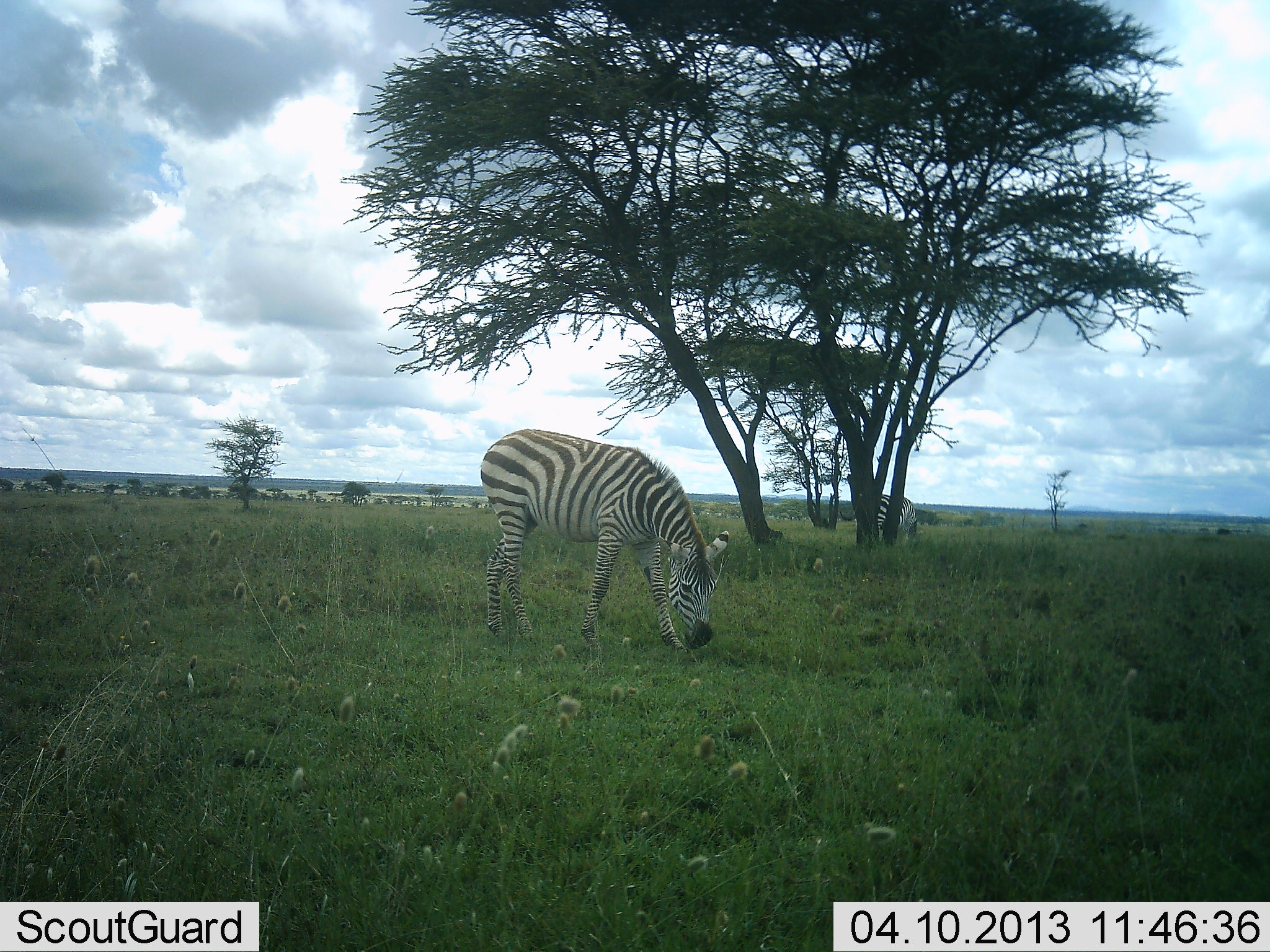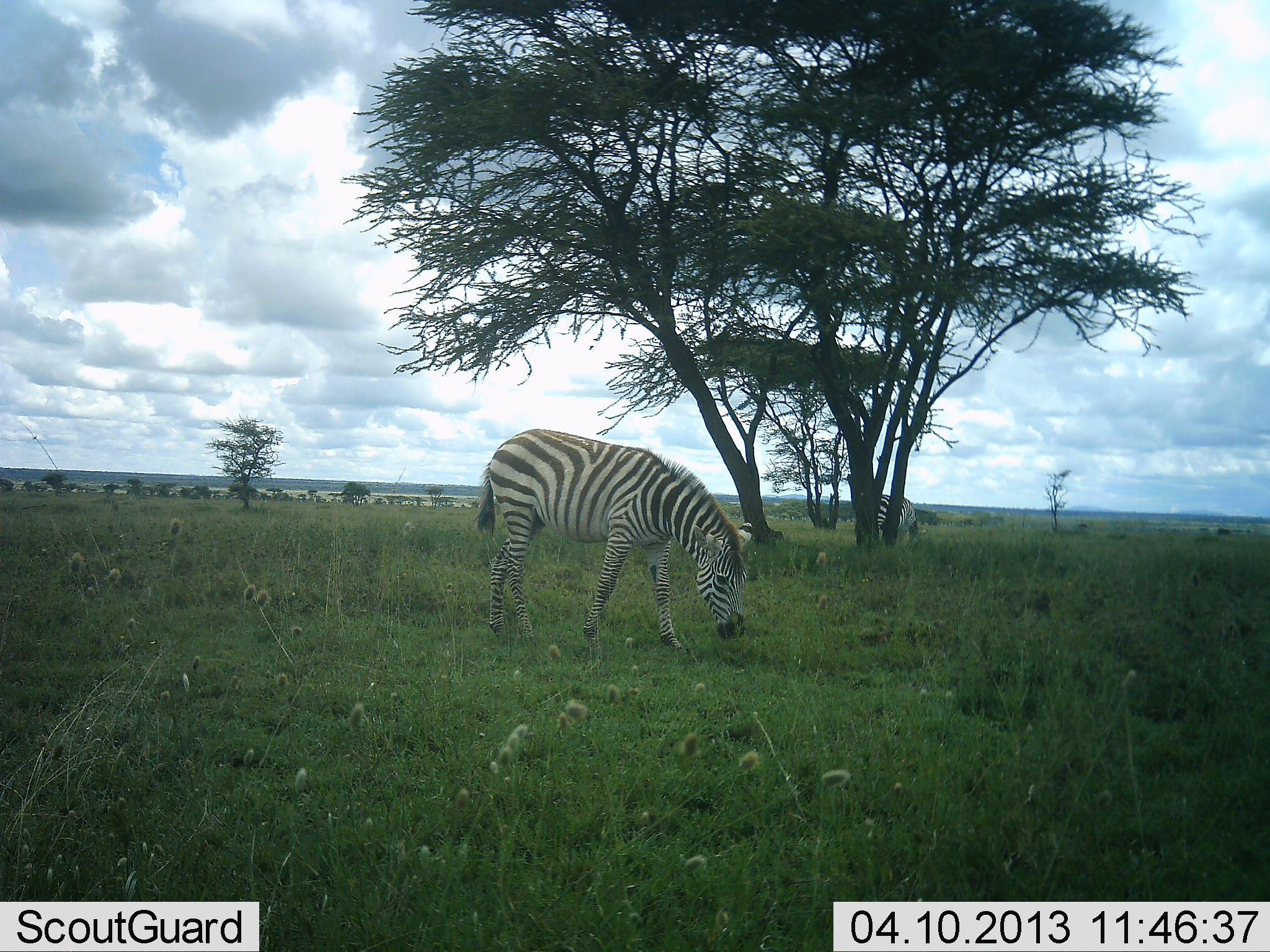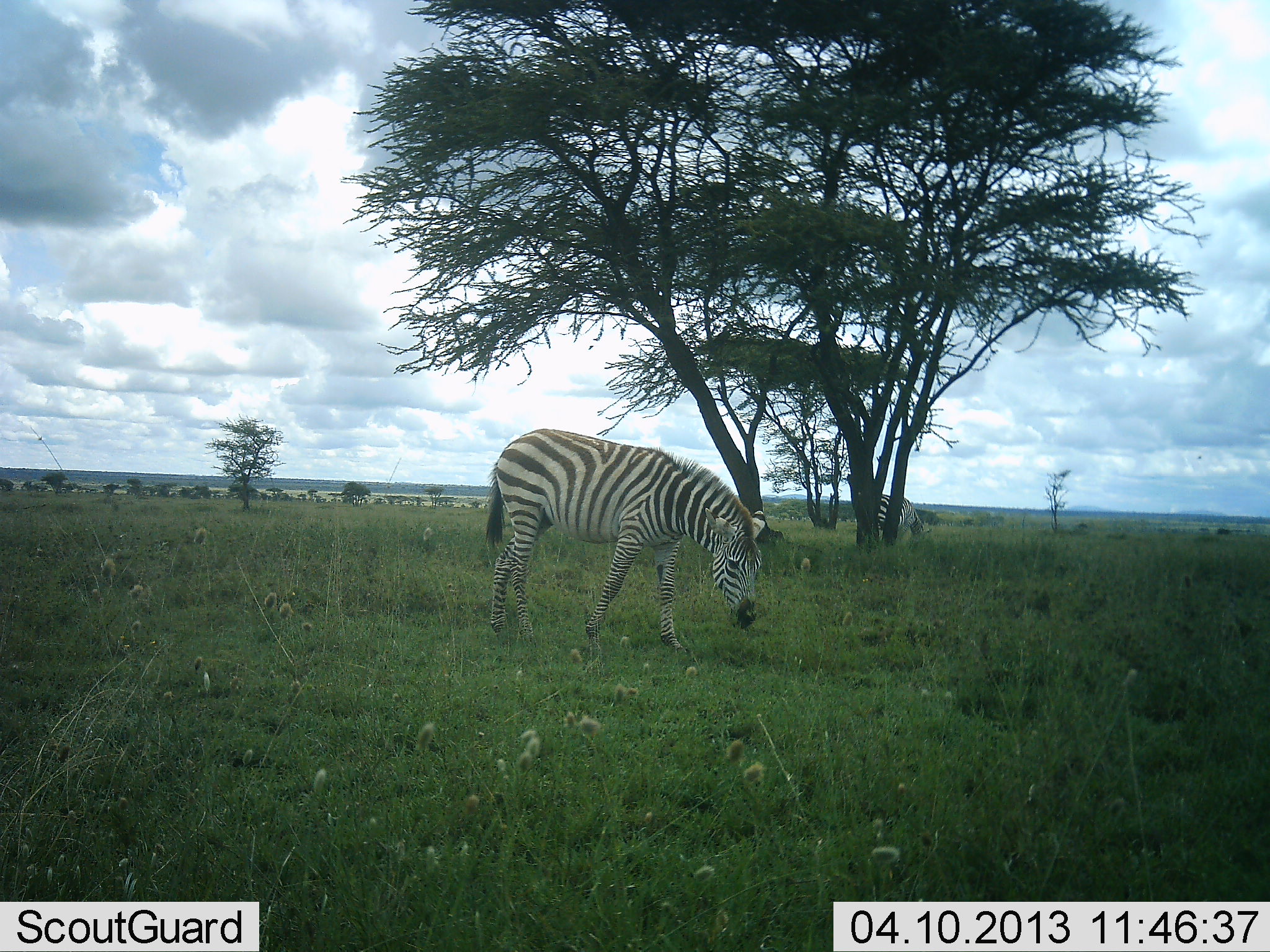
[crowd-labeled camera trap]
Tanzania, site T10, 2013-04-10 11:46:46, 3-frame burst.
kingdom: Animalia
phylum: Chordata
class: Mammalia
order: Perissodactyla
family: Equidae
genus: Equus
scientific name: Equus quagga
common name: plains zebra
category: zebra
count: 2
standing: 17%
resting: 0%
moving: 10%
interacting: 0%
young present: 0%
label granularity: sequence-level